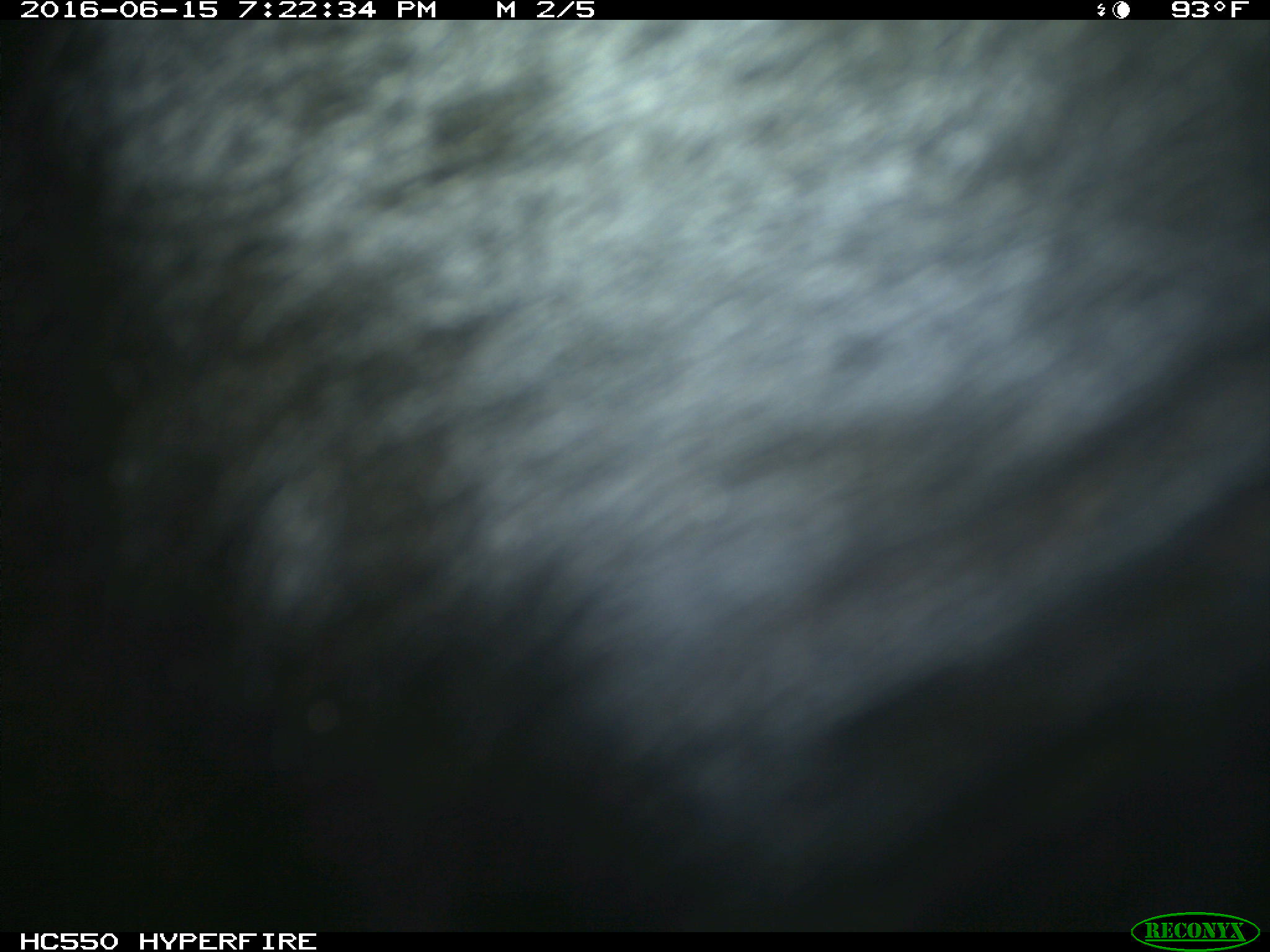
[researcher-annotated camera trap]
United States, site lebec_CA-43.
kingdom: Animalia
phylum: Chordata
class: Mammalia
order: Artiodactyla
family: Bovidae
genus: Bos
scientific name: Bos taurus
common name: domestic cow